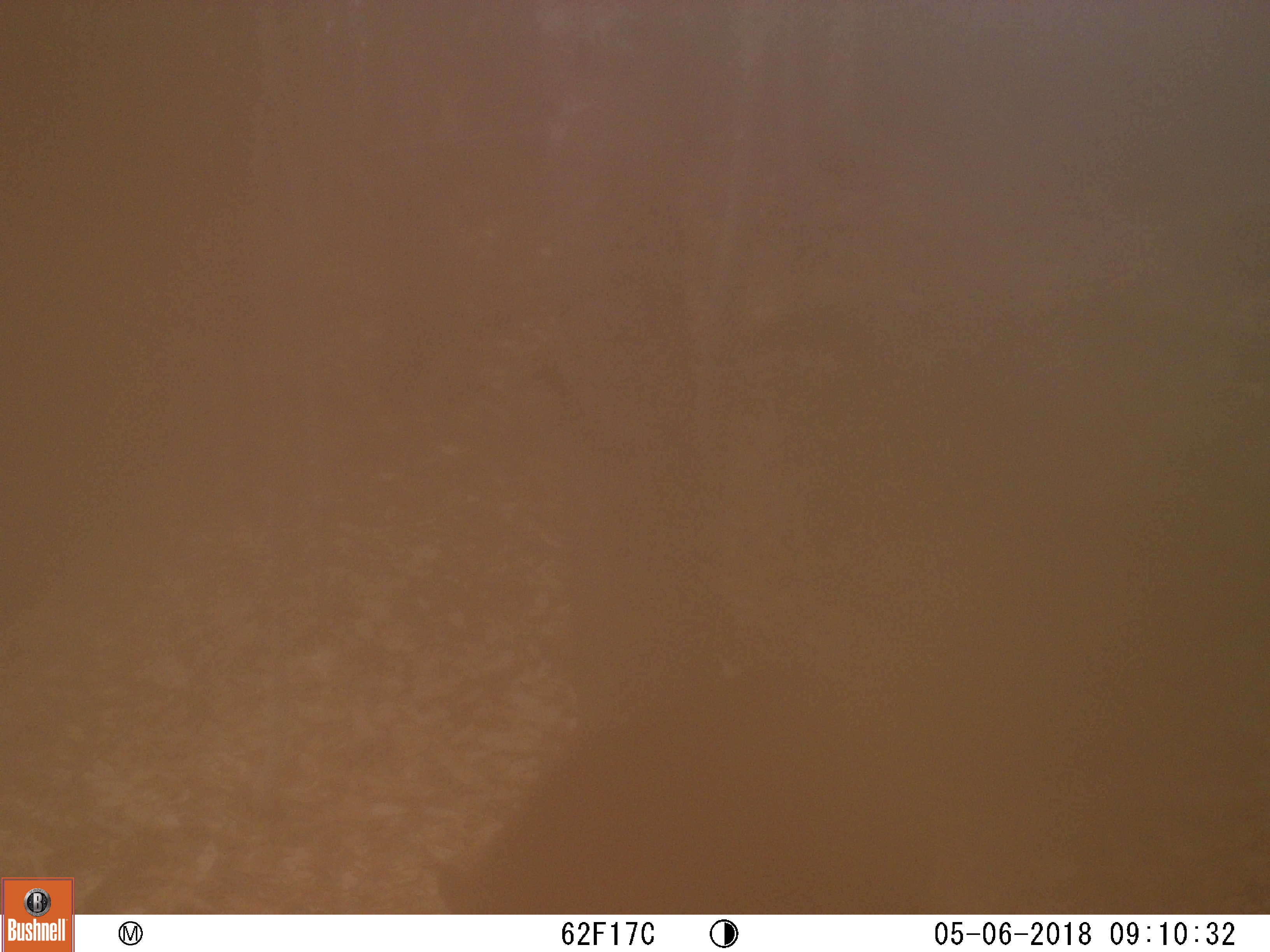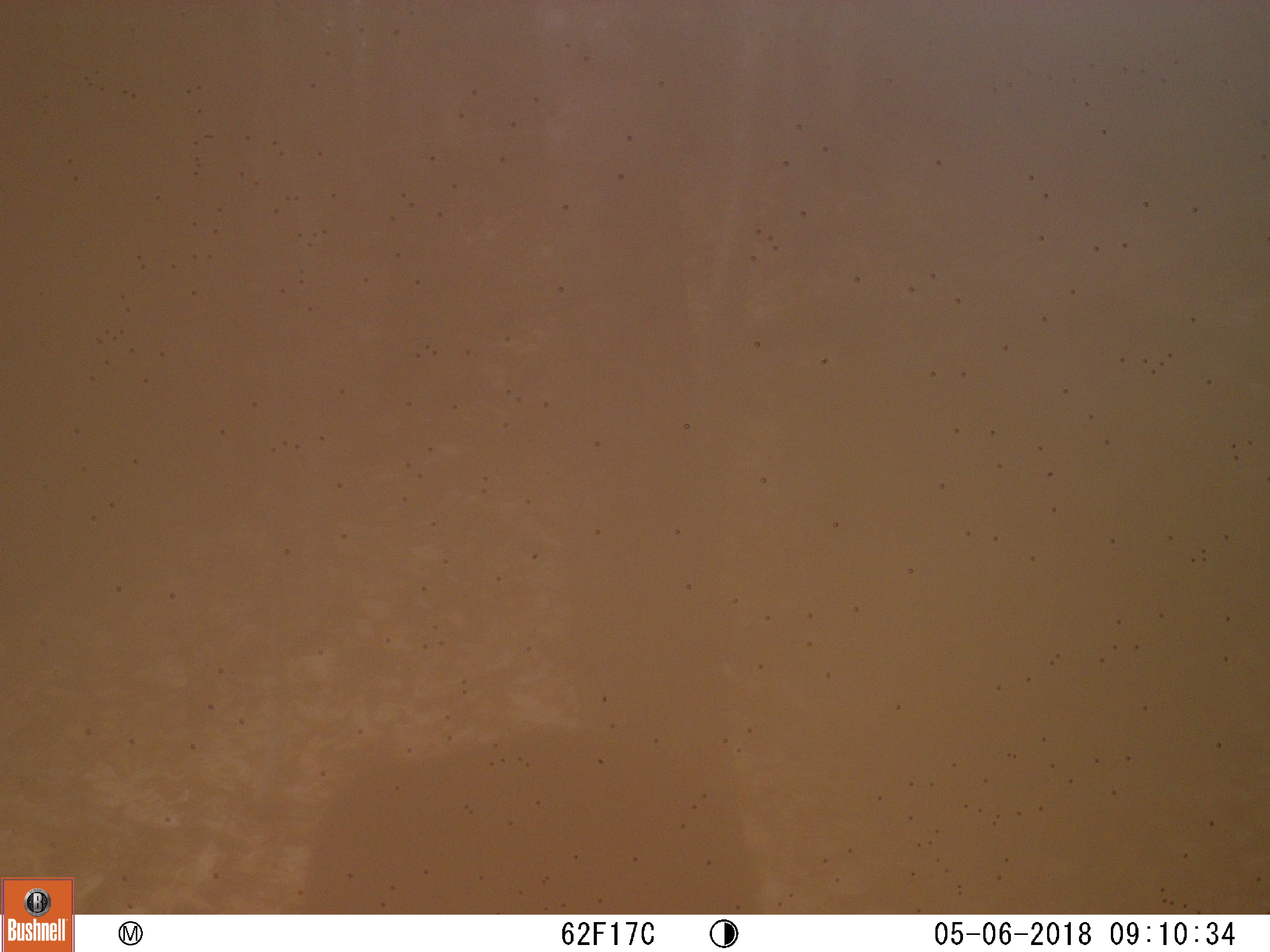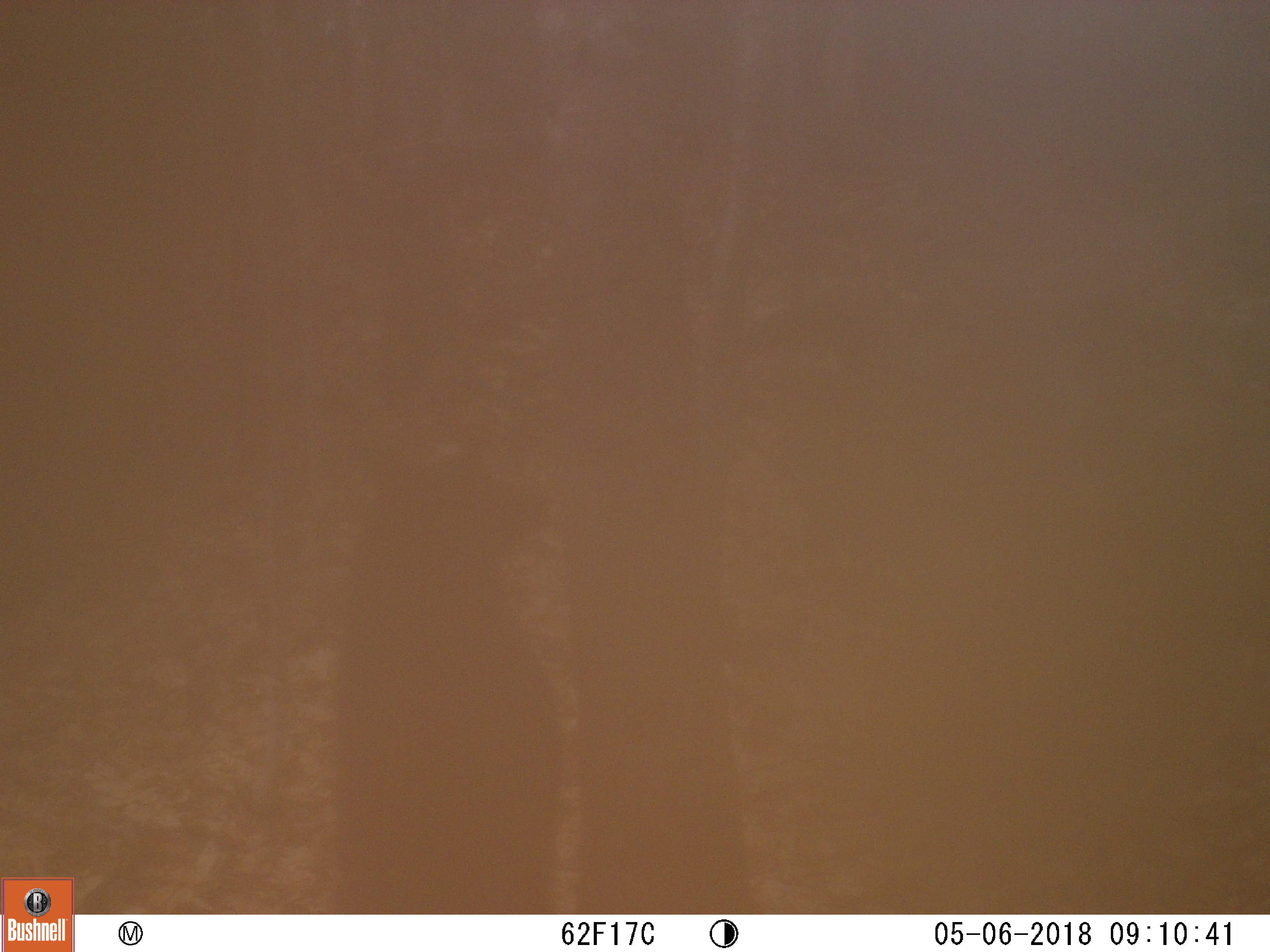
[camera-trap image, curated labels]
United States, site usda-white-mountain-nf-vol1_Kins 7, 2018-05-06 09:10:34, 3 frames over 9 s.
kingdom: Animalia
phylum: Chordata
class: Mammalia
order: Carnivora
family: Ursidae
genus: Ursus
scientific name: Ursus americanus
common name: black bear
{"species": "black bear (Ursus americanus)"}